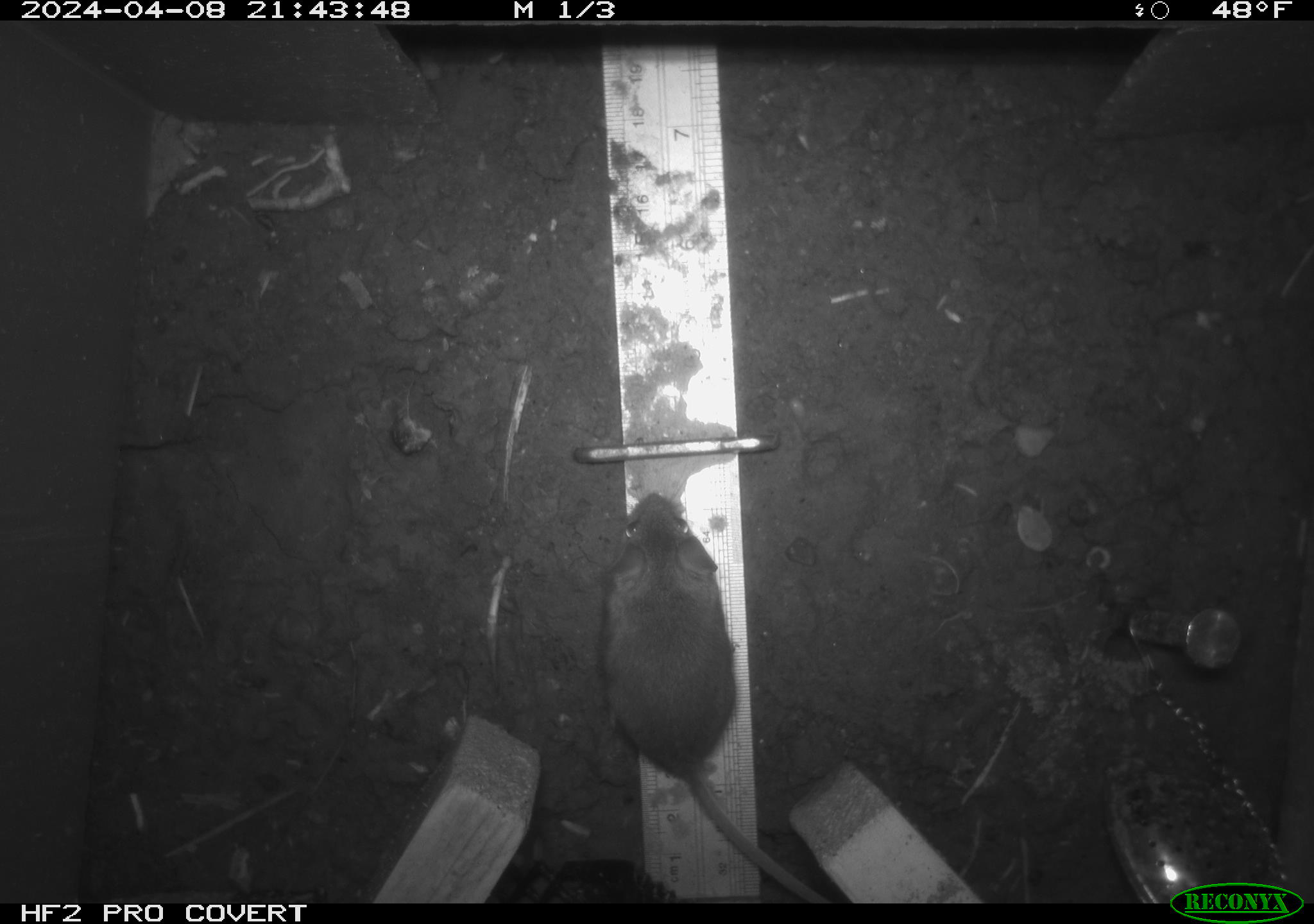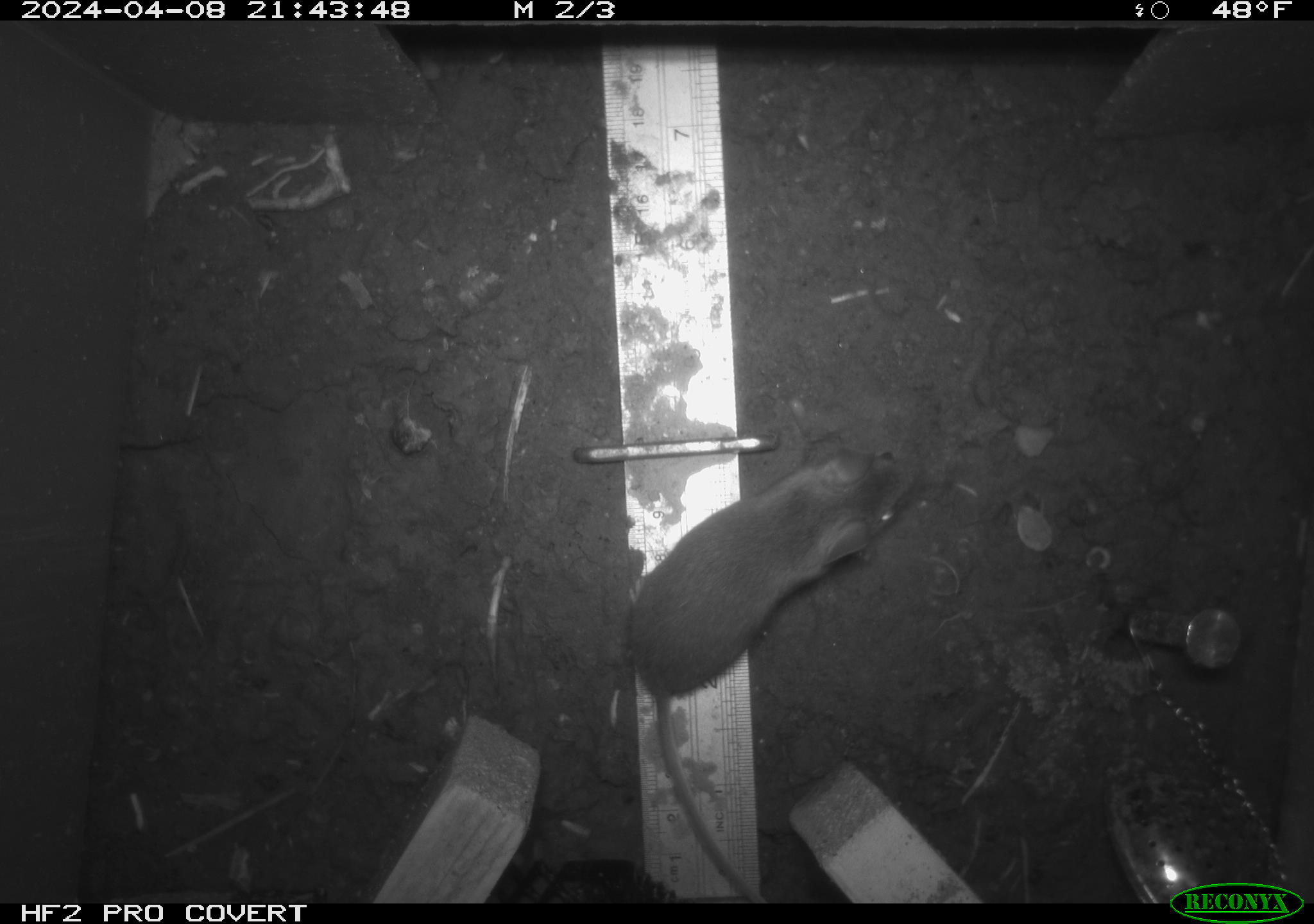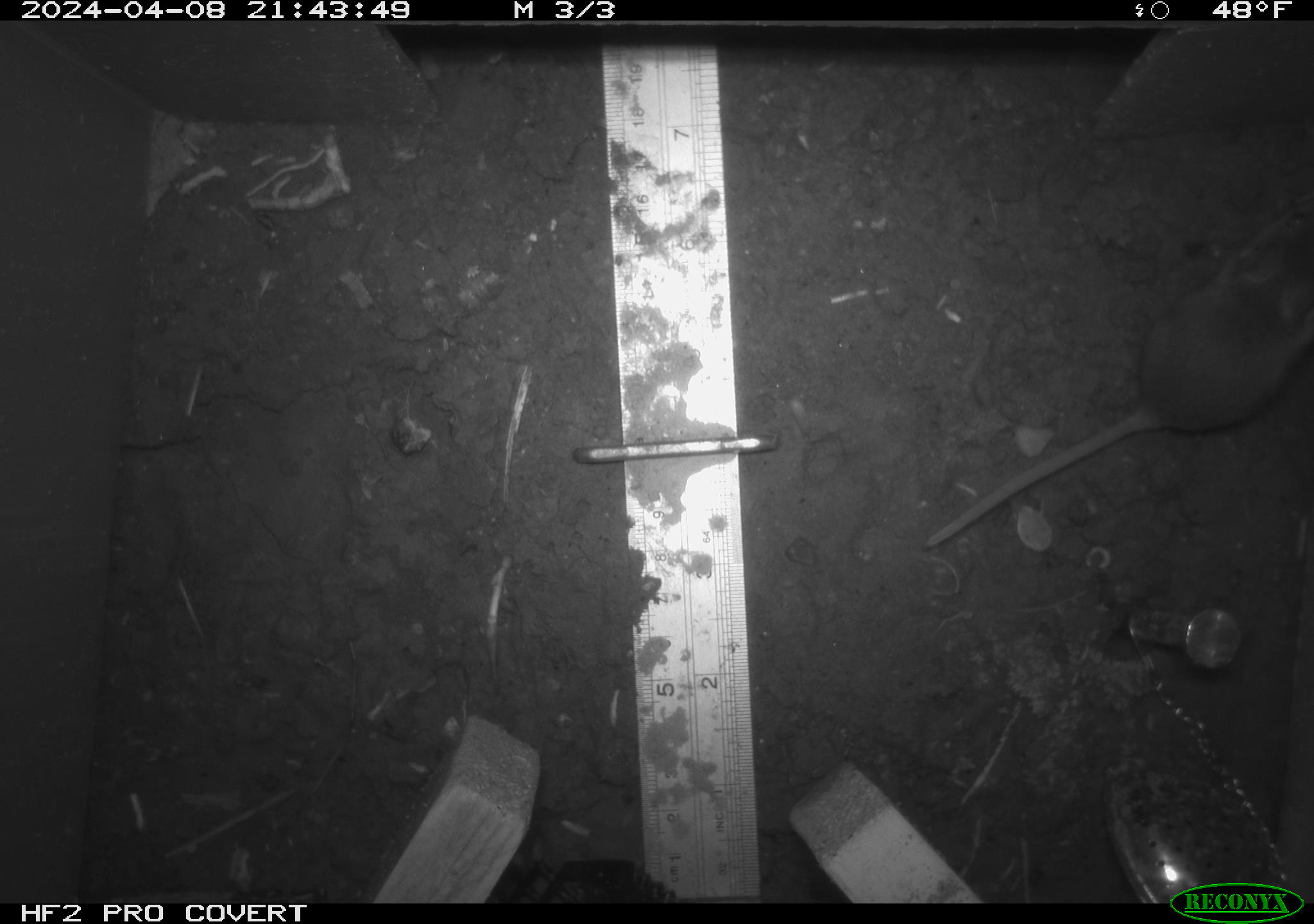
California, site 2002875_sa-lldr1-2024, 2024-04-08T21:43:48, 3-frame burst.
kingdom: Animalia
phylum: Chordata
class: Mammalia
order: Rodentia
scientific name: Rodentia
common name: mouse species